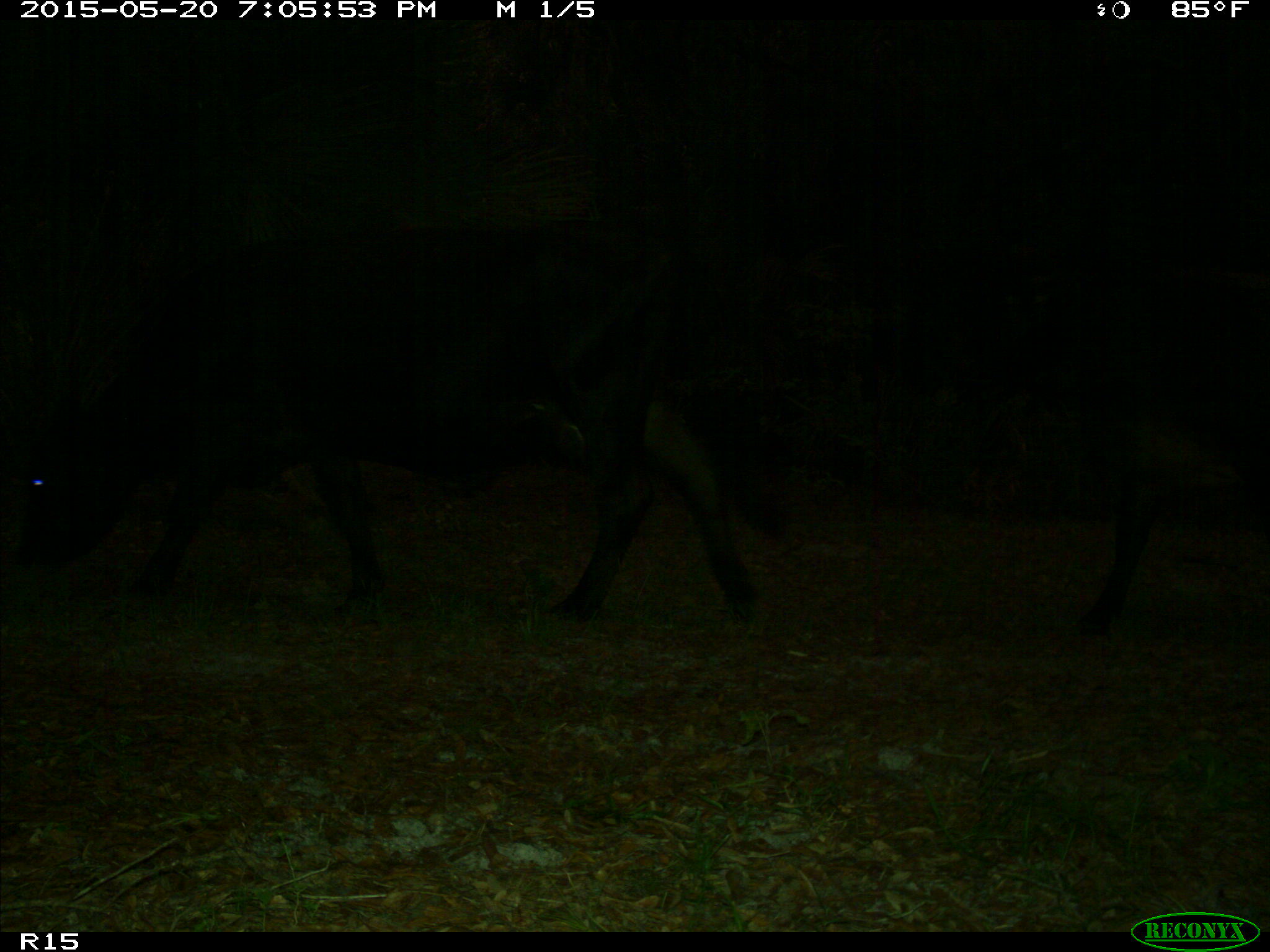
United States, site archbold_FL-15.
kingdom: Animalia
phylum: Chordata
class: Mammalia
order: Artiodactyla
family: Bovidae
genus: Bos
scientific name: Bos taurus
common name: domestic cow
Bos taurus (domestic cow).